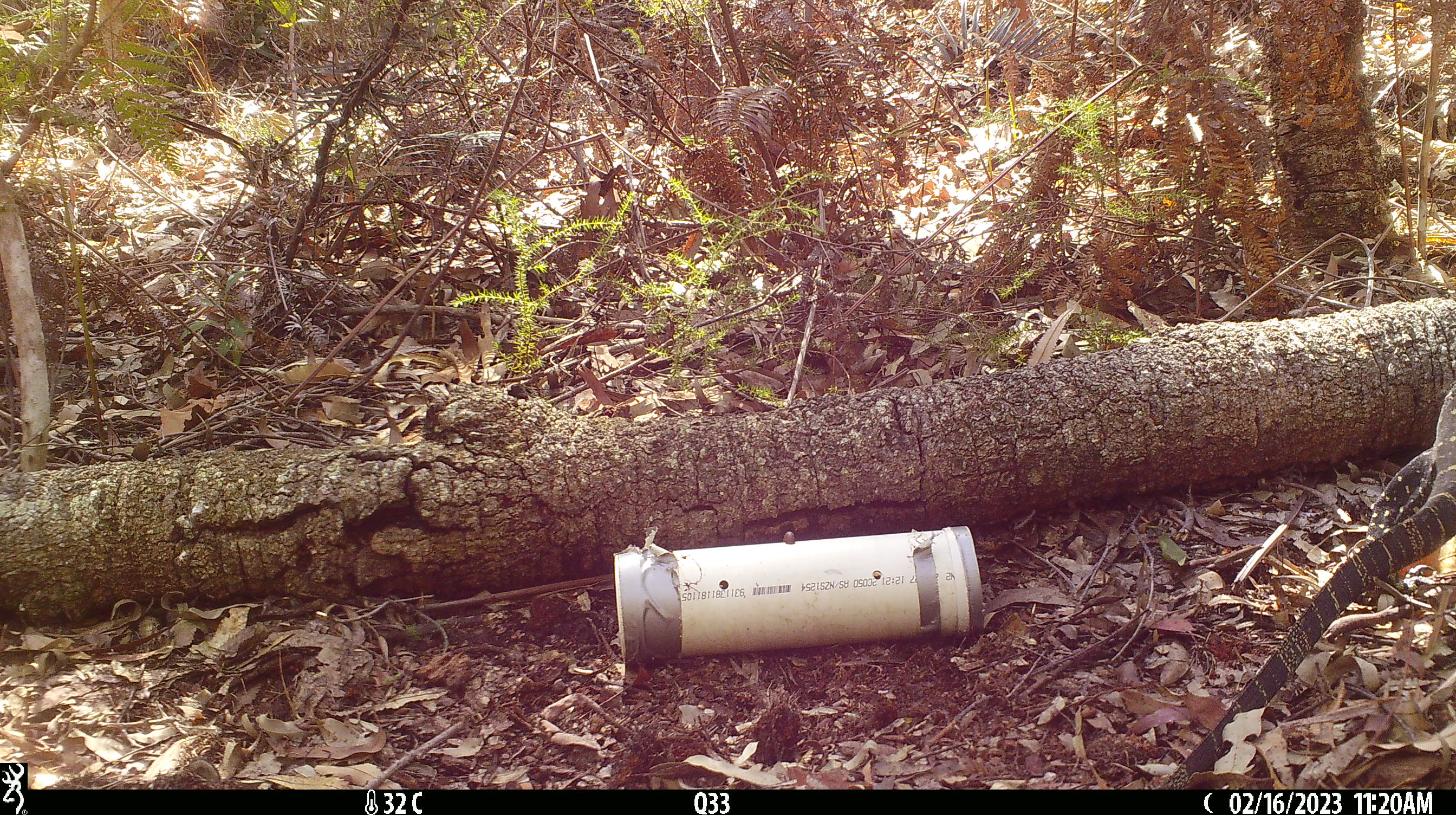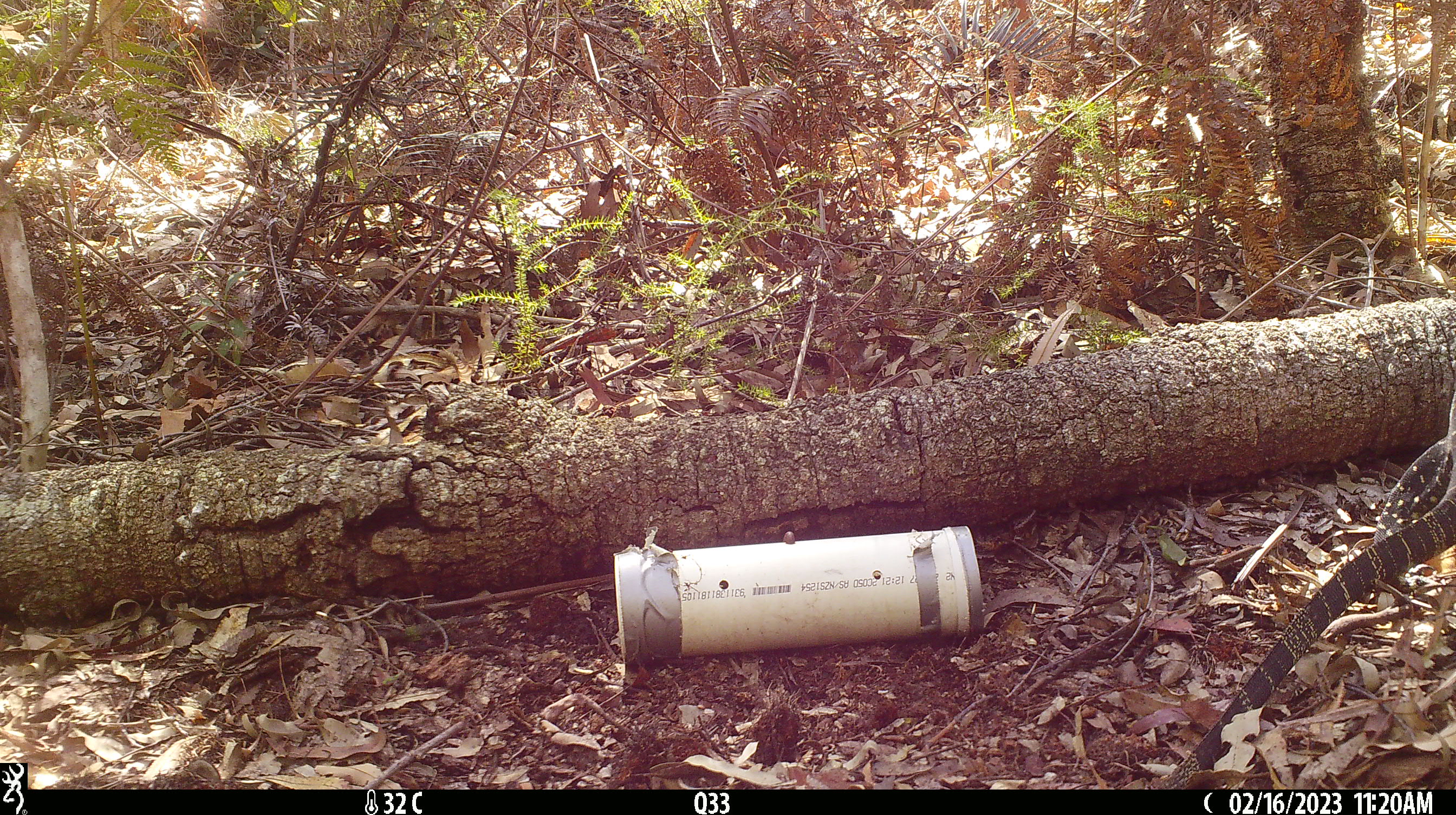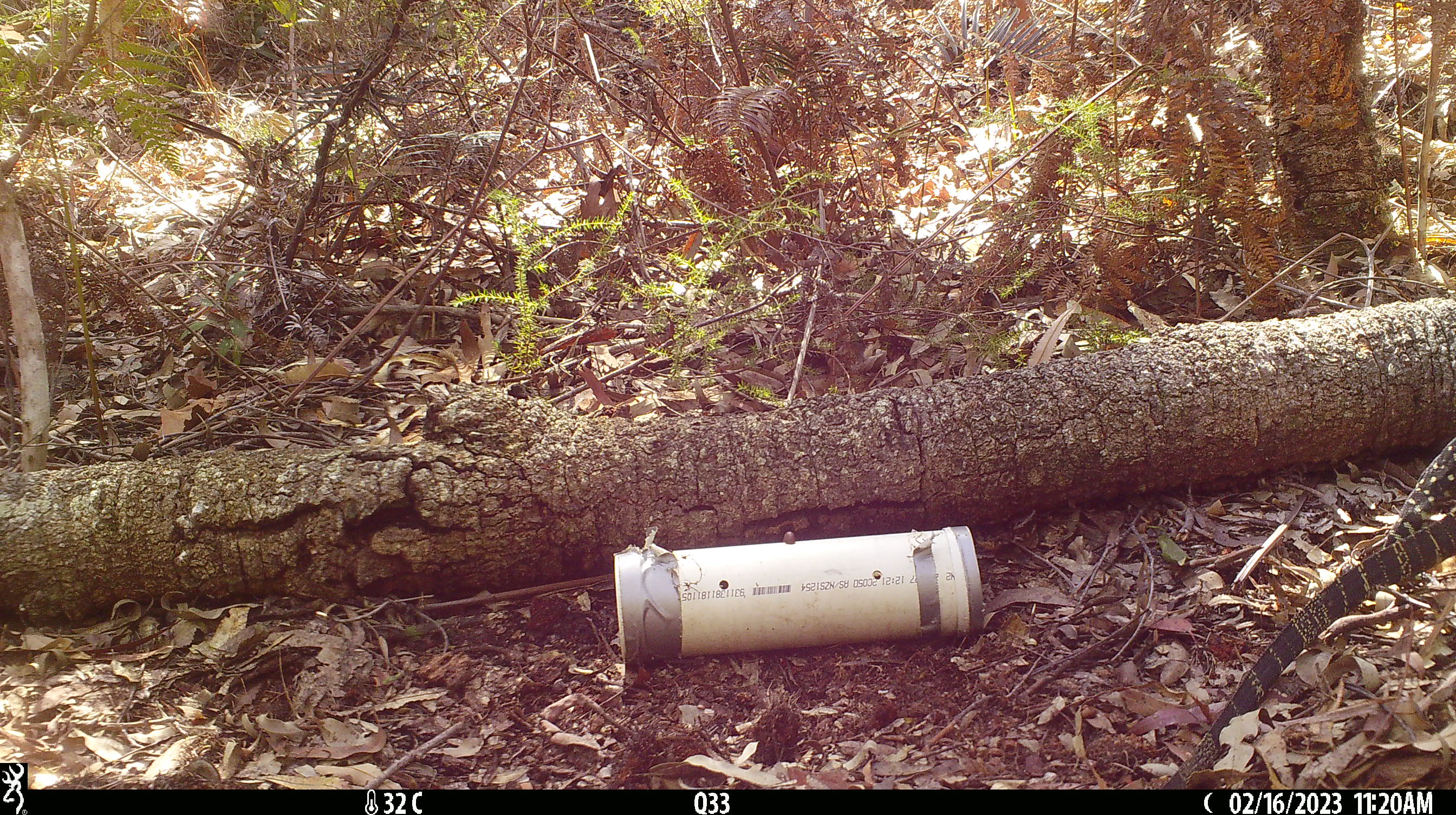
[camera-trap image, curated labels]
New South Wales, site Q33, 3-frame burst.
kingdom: Animalia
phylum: Chordata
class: Reptilia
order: Squamata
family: Varanidae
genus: Varanus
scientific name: Varanus varius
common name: lace monitor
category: goanna